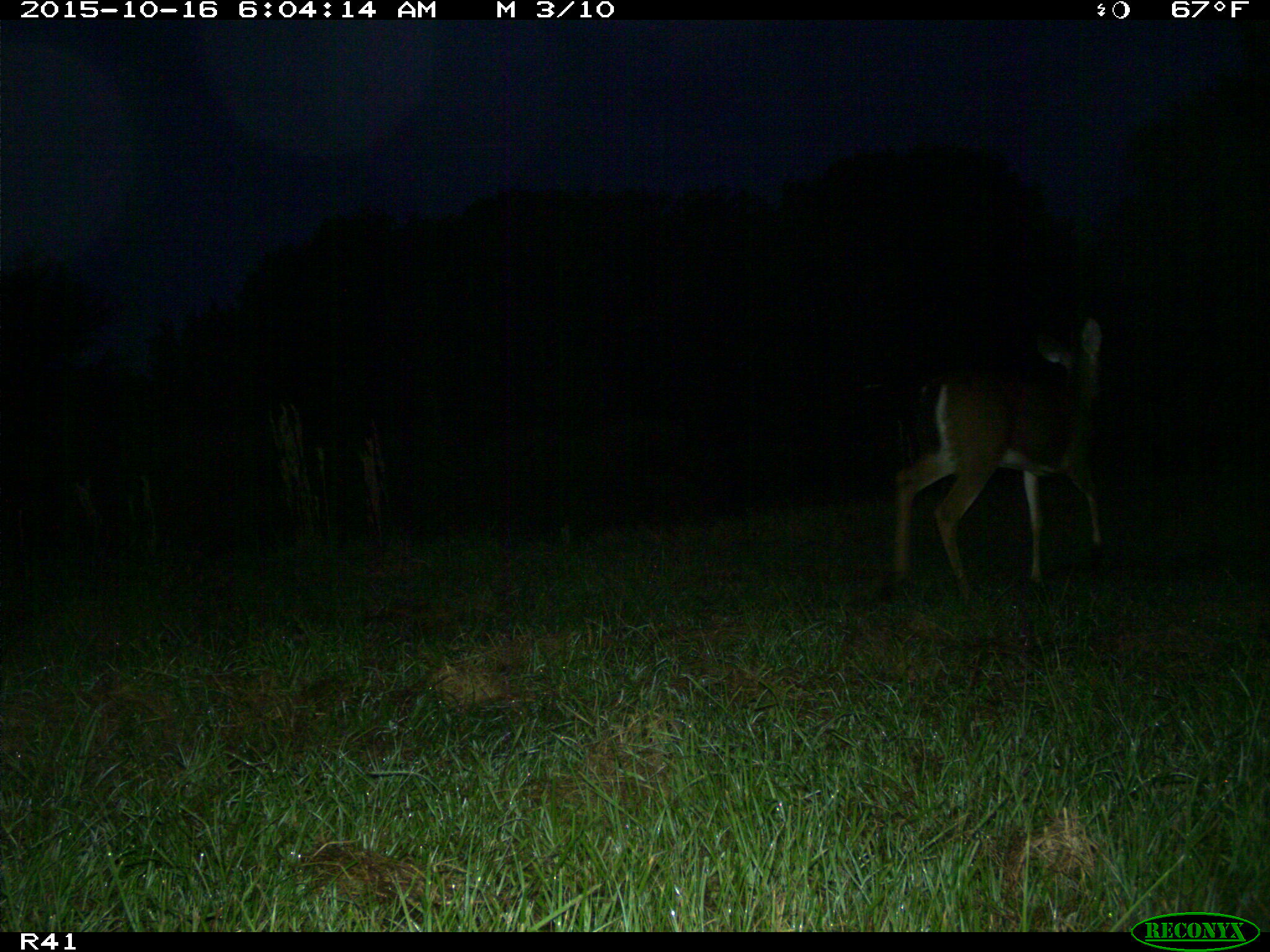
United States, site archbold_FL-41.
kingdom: Animalia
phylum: Chordata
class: Mammalia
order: Artiodactyla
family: Cervidae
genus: Odocoileus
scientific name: Odocoileus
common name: deer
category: unidentified deer